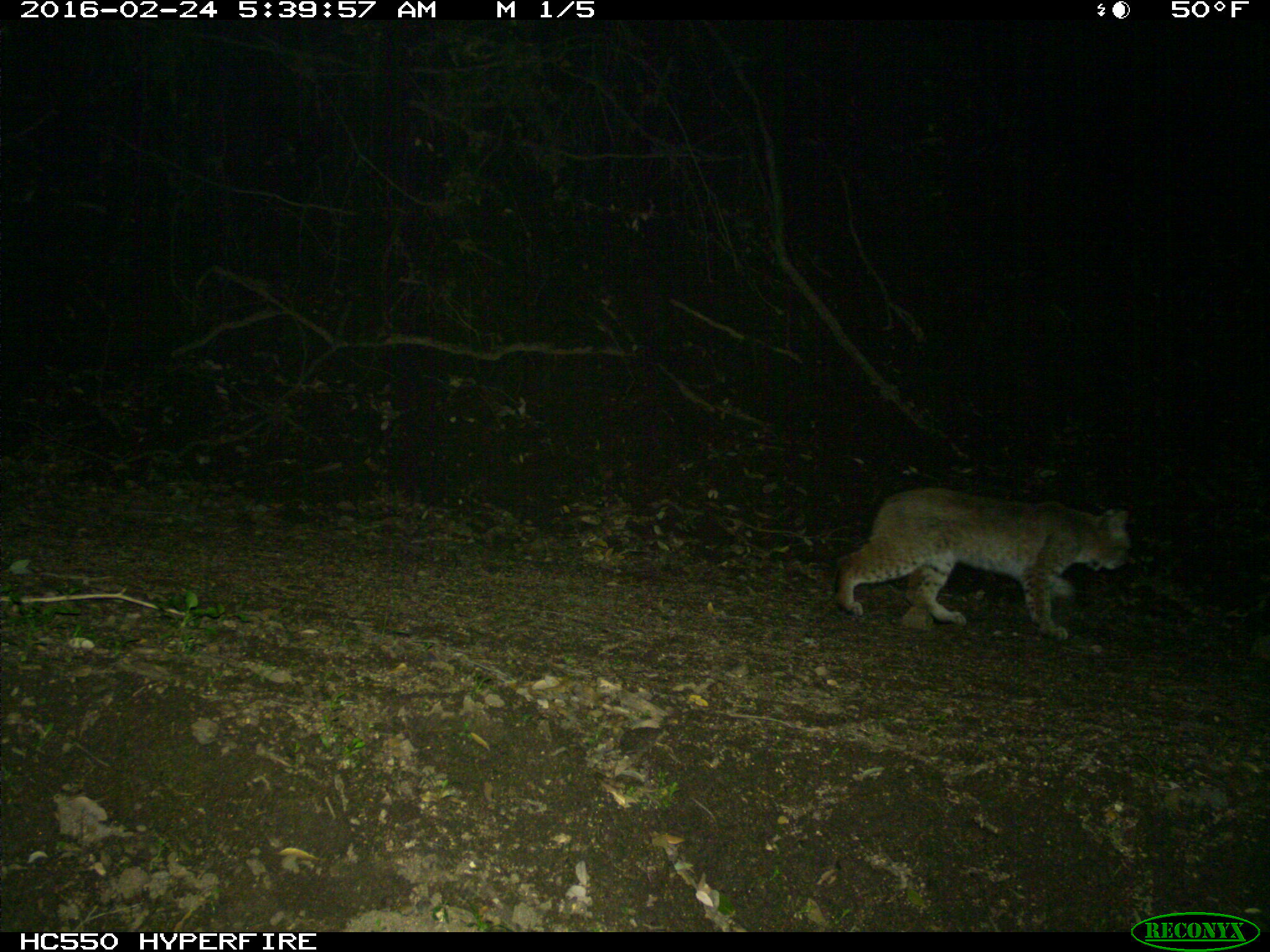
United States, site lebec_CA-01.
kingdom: Animalia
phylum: Chordata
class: Mammalia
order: Carnivora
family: Felidae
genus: Lynx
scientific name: Lynx rufus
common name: bobcat